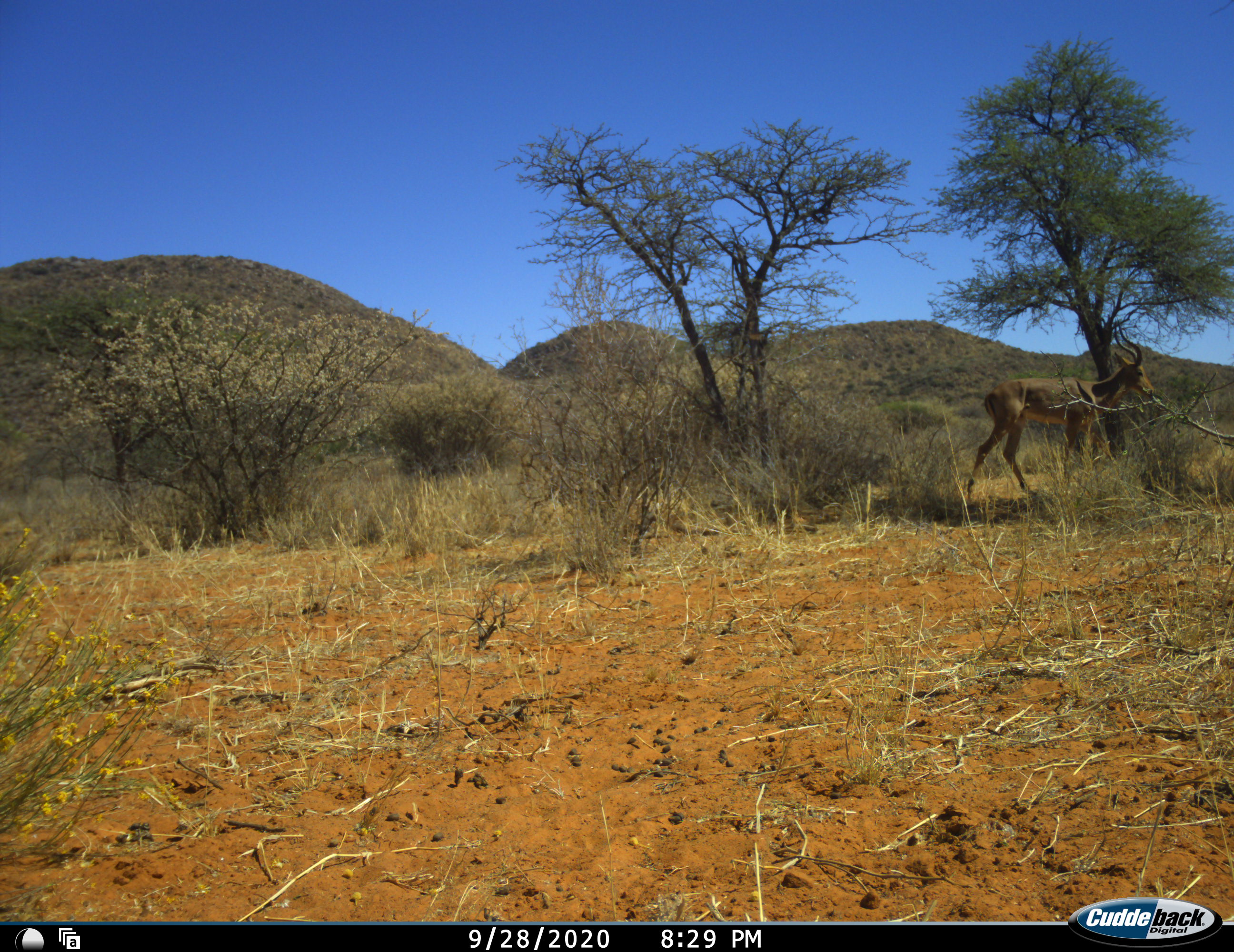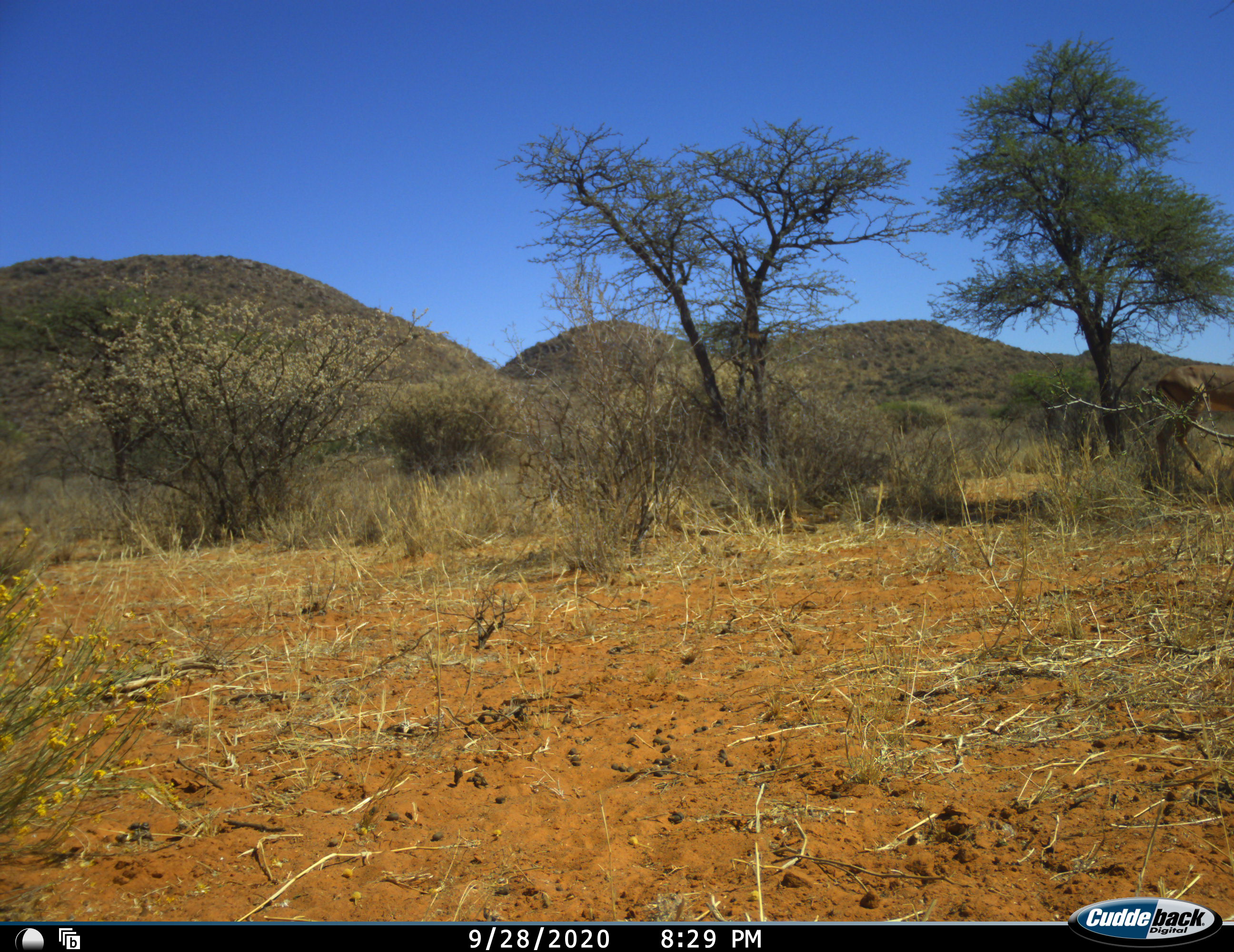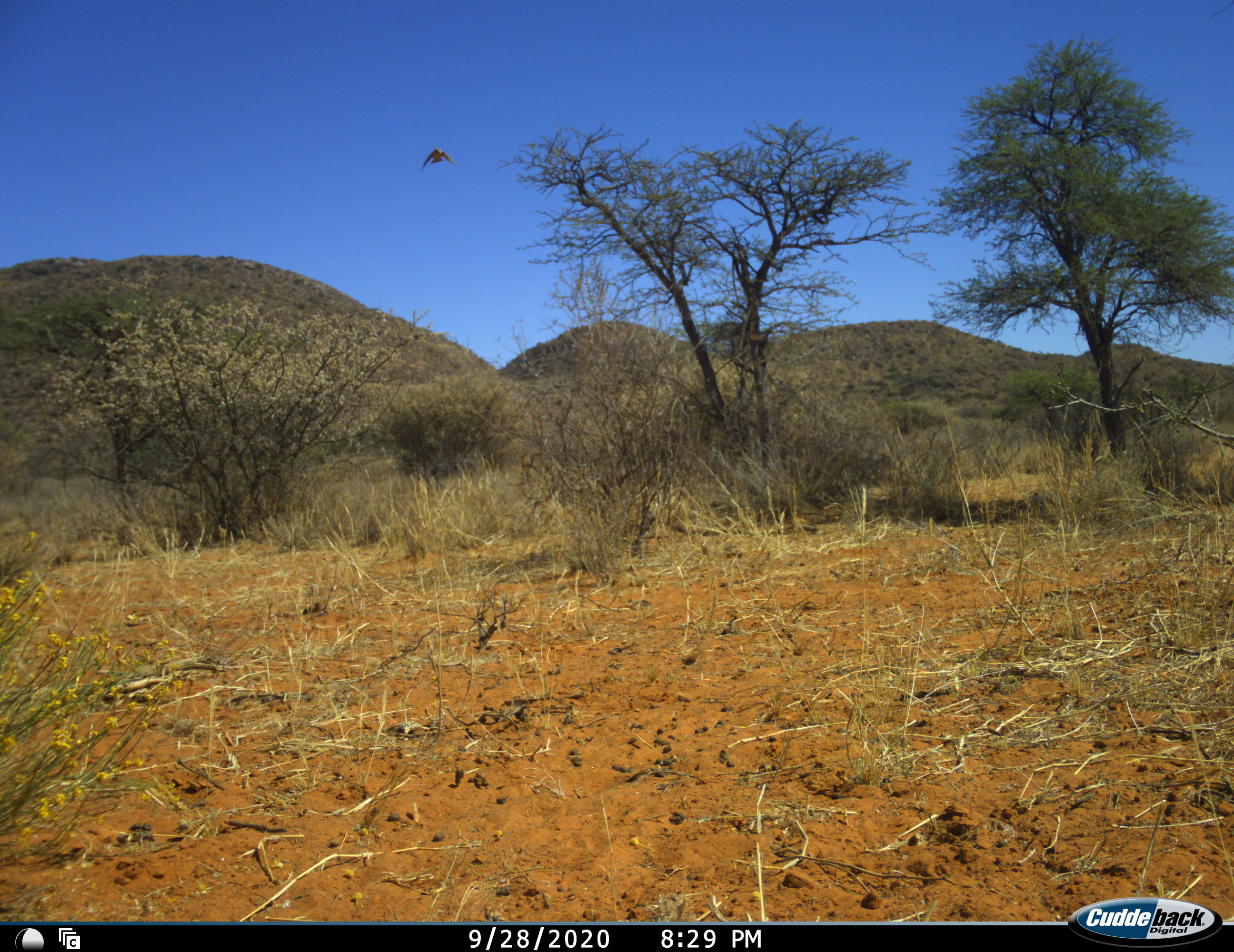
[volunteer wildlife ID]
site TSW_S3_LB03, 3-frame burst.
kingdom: Animalia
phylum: Chordata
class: Mammalia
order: Artiodactyla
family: Bovidae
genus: Aepyceros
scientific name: Aepyceros melampus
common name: impala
Impala (Aepyceros melampus), count 1. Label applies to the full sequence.